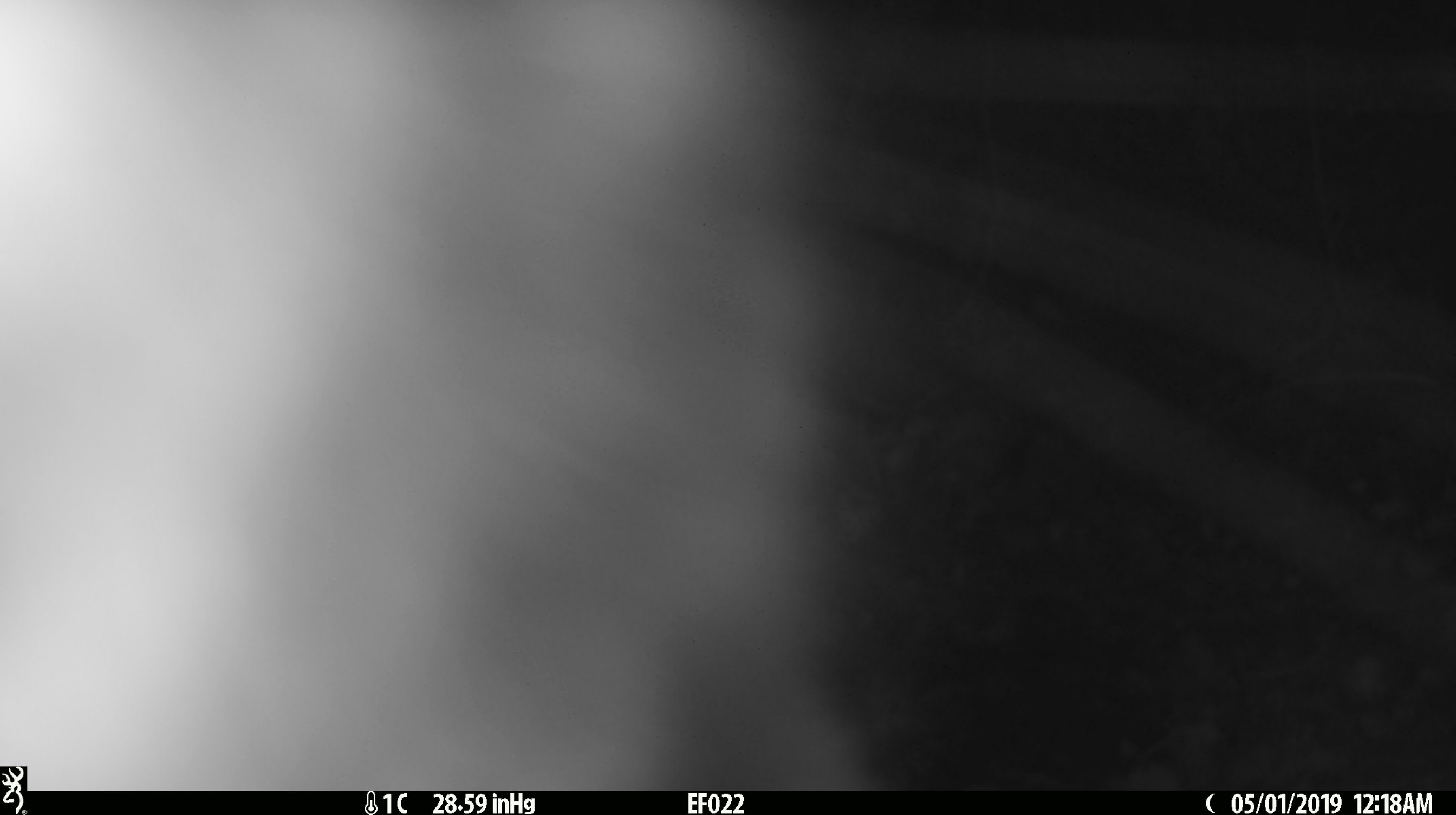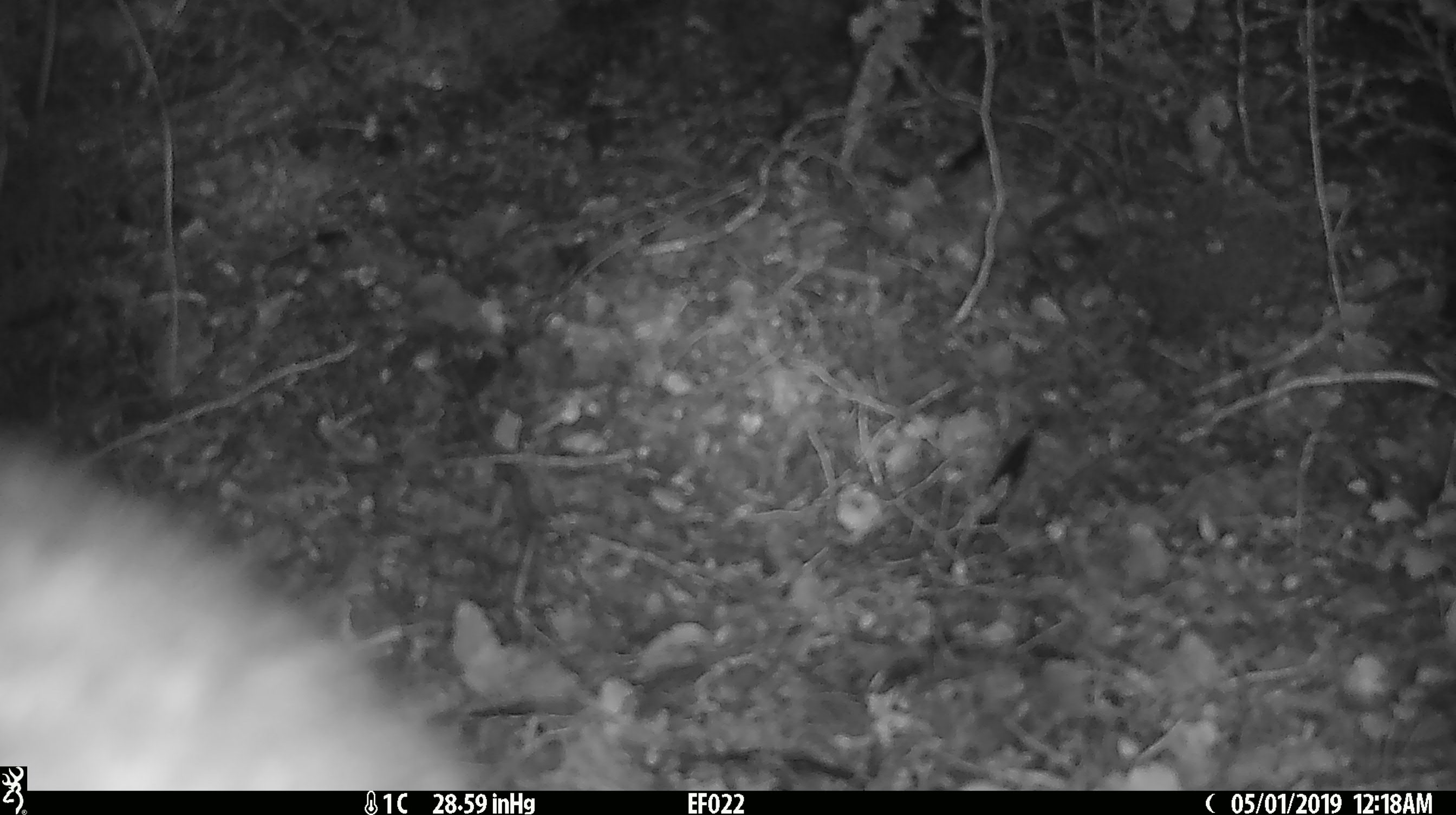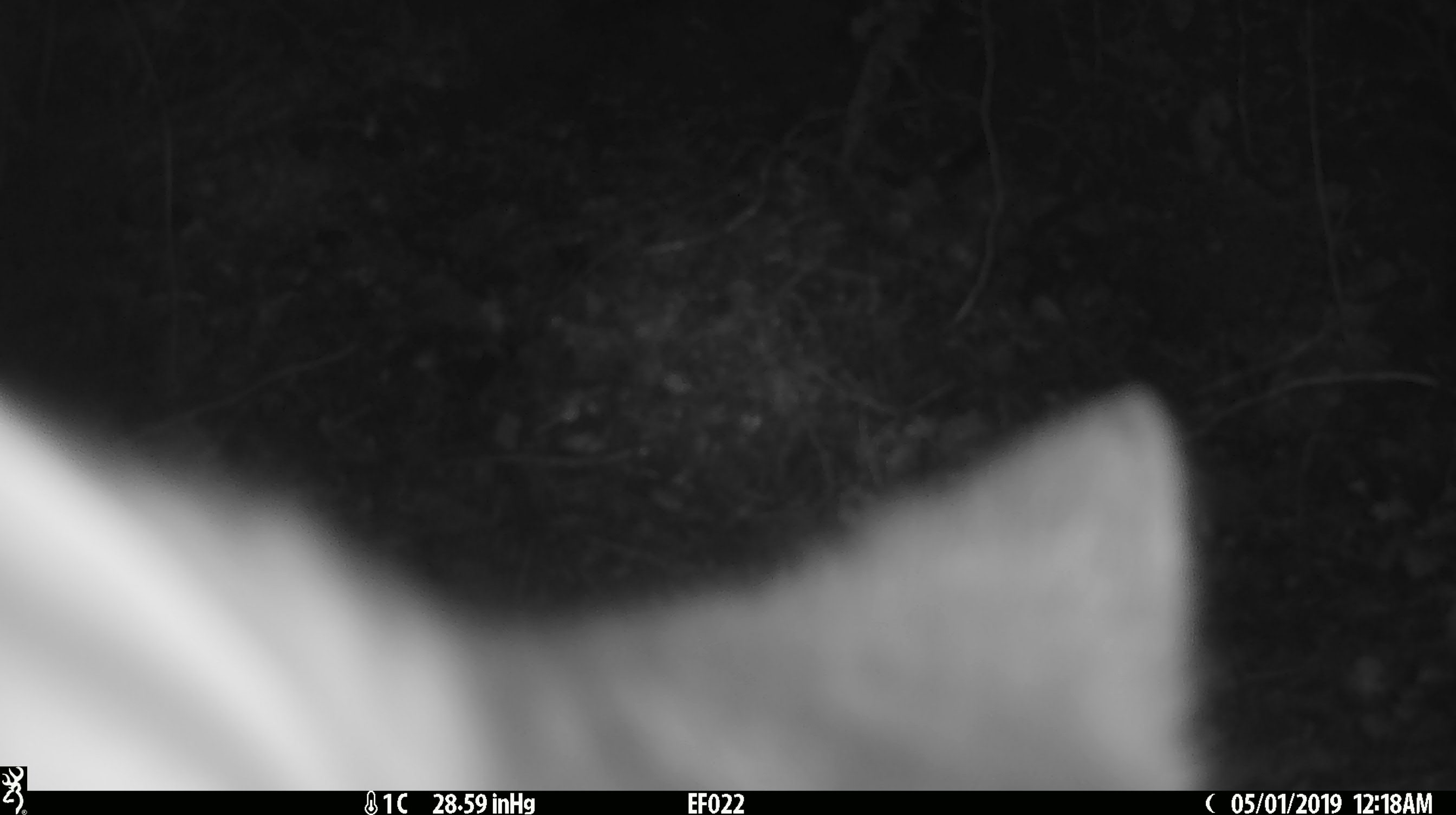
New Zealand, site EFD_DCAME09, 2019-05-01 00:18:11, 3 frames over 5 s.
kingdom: Animalia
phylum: Chordata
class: Mammalia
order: Diprotodontia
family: Phalangeridae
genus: Trichosurus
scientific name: Trichosurus vulpecula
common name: common brushtail possum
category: possum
Possum (common brushtail possum) (Trichosurus vulpecula).